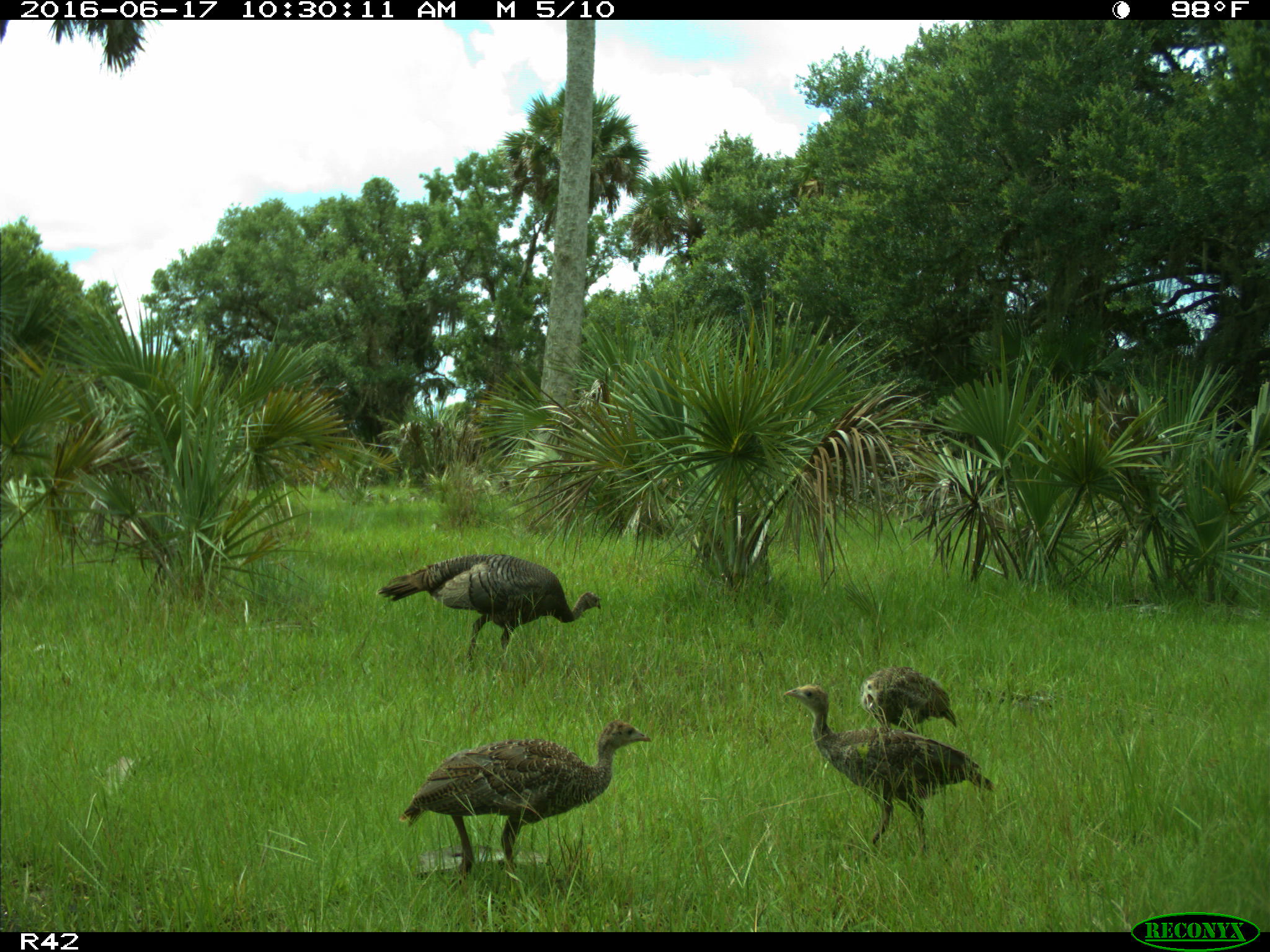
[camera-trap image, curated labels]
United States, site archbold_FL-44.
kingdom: Animalia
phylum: Chordata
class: Aves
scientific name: Aves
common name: birds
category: unidentified bird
Unidentified bird (birds) (Aves).